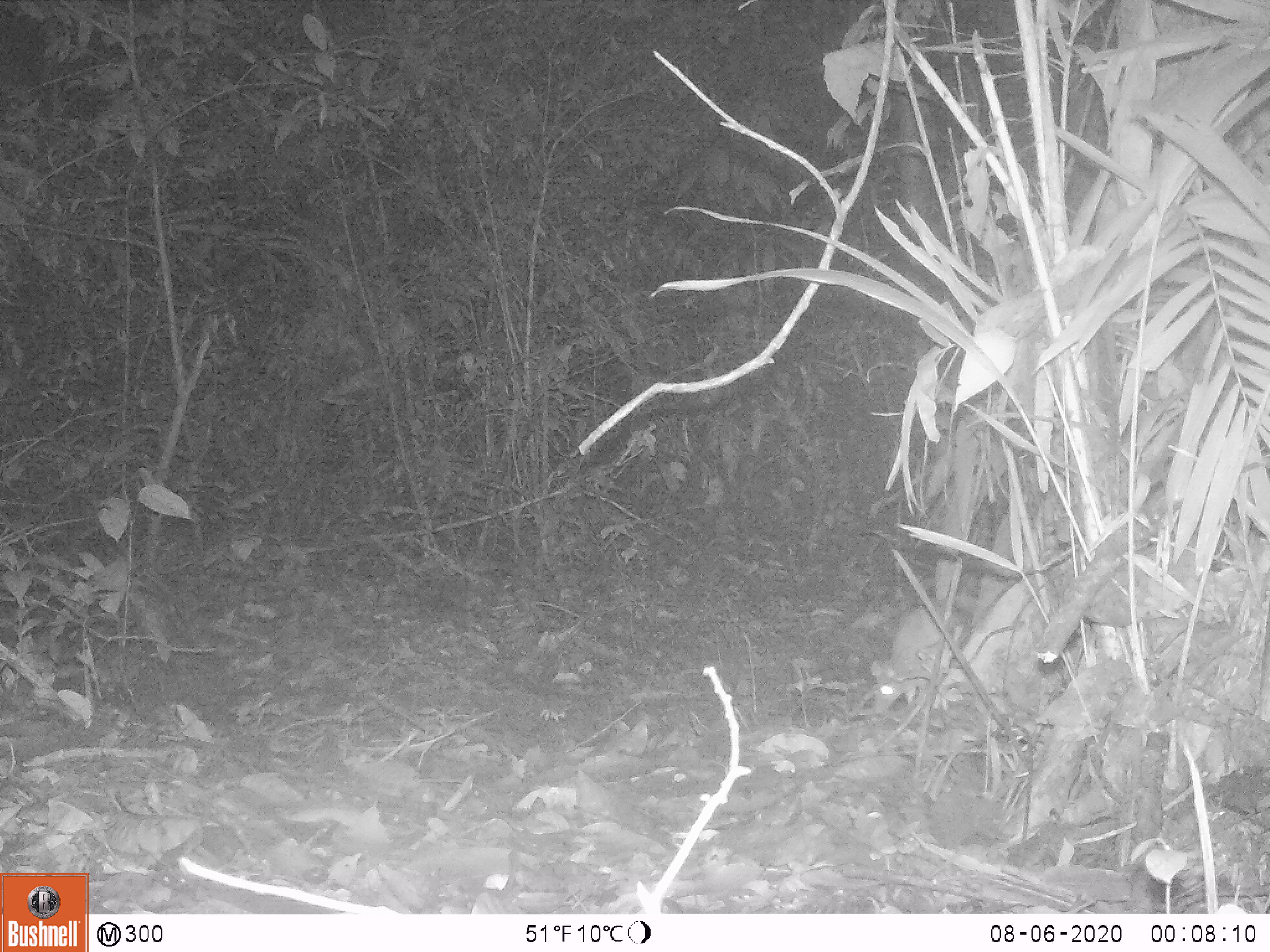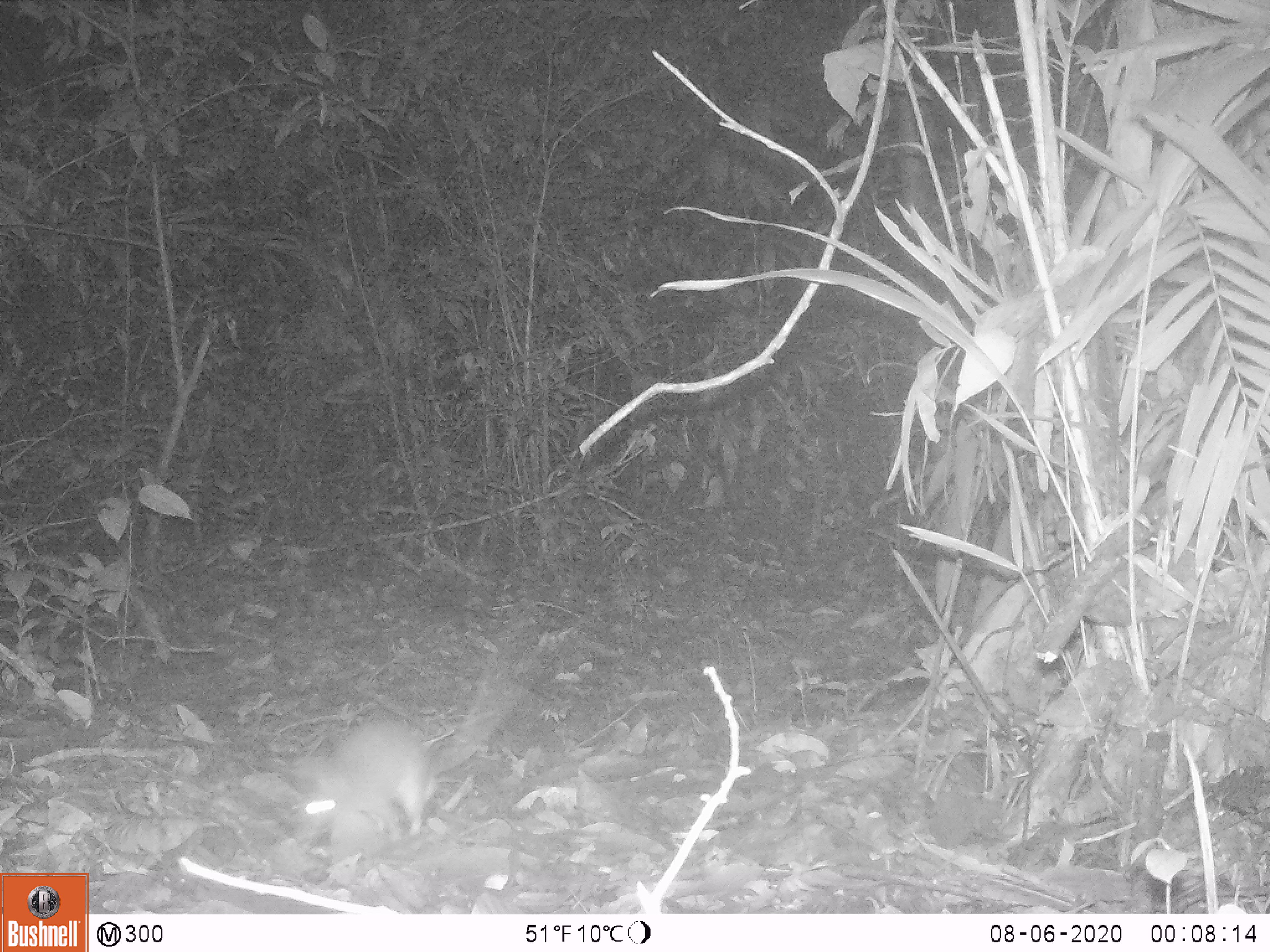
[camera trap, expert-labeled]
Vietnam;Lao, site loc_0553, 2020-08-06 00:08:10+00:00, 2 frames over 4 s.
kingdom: Animalia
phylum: Chordata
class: Mammalia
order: Rodentia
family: Muridae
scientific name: Muridae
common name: old-world mice and rats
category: unidentified murid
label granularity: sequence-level